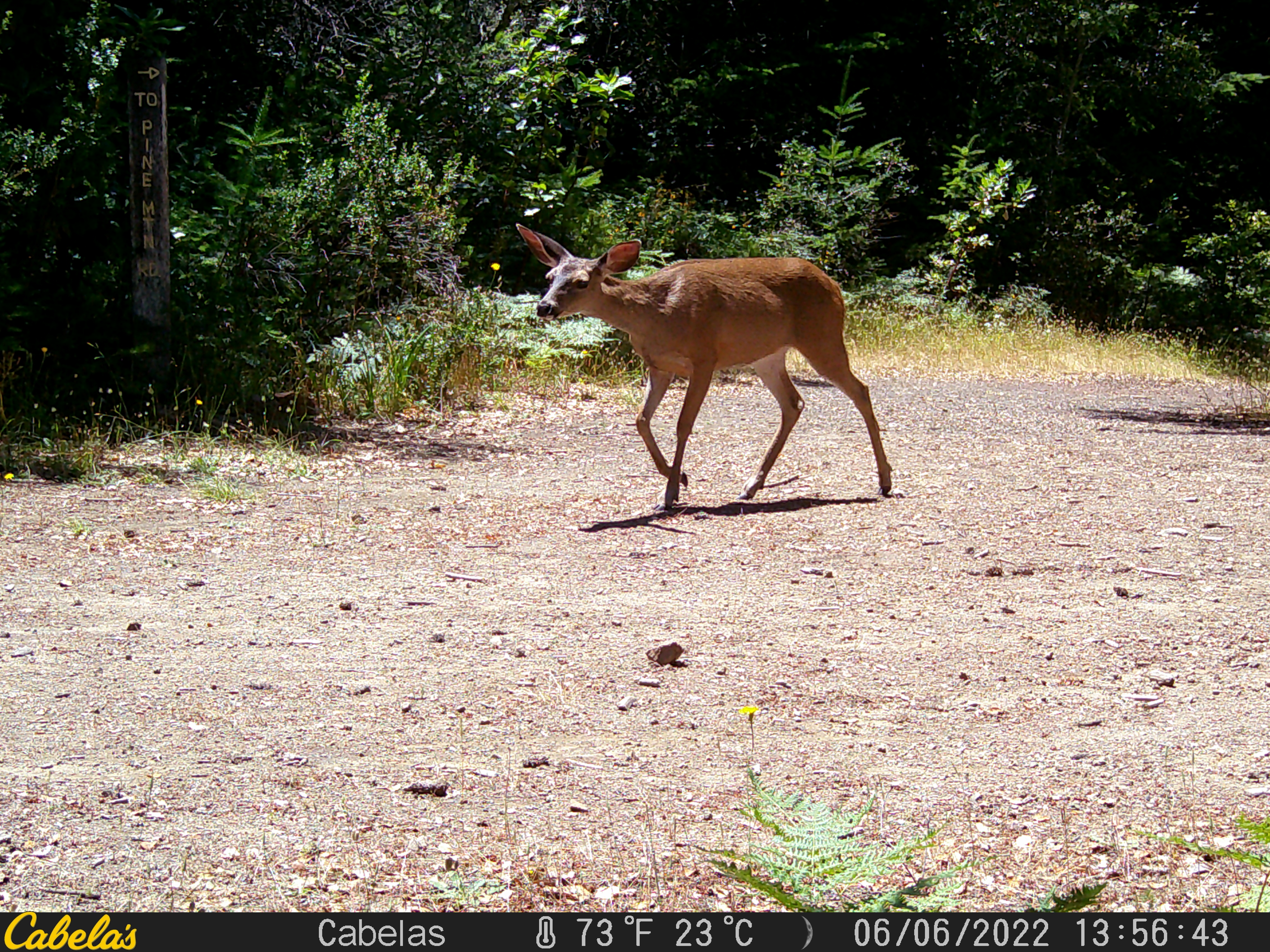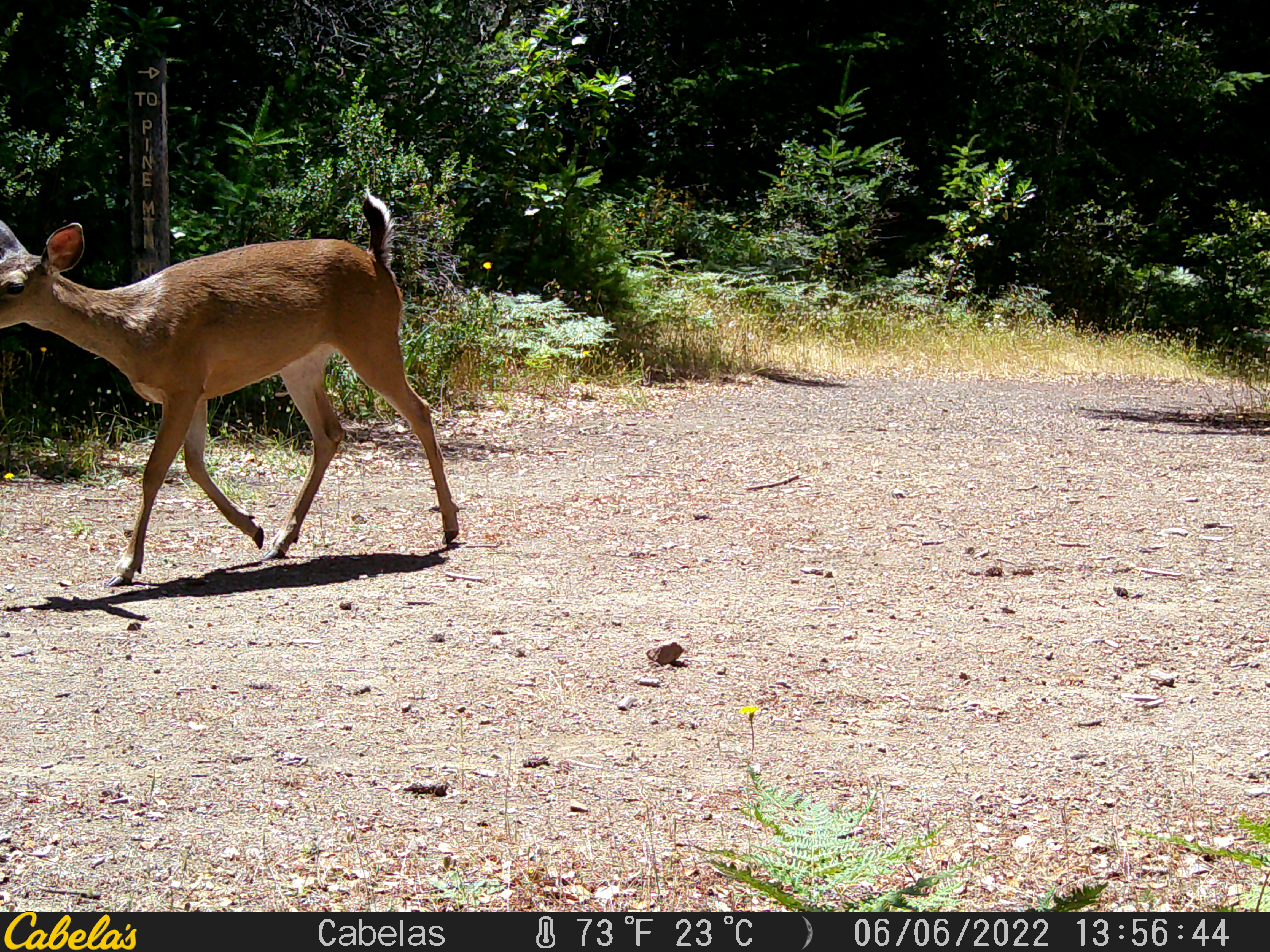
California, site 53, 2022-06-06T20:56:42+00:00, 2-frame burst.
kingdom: Animalia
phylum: Chordata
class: Mammalia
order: Artiodactyla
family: Cervidae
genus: Odocoileus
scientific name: Odocoileus hemionus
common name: mule deer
Mule deer (Odocoileus hemionus).